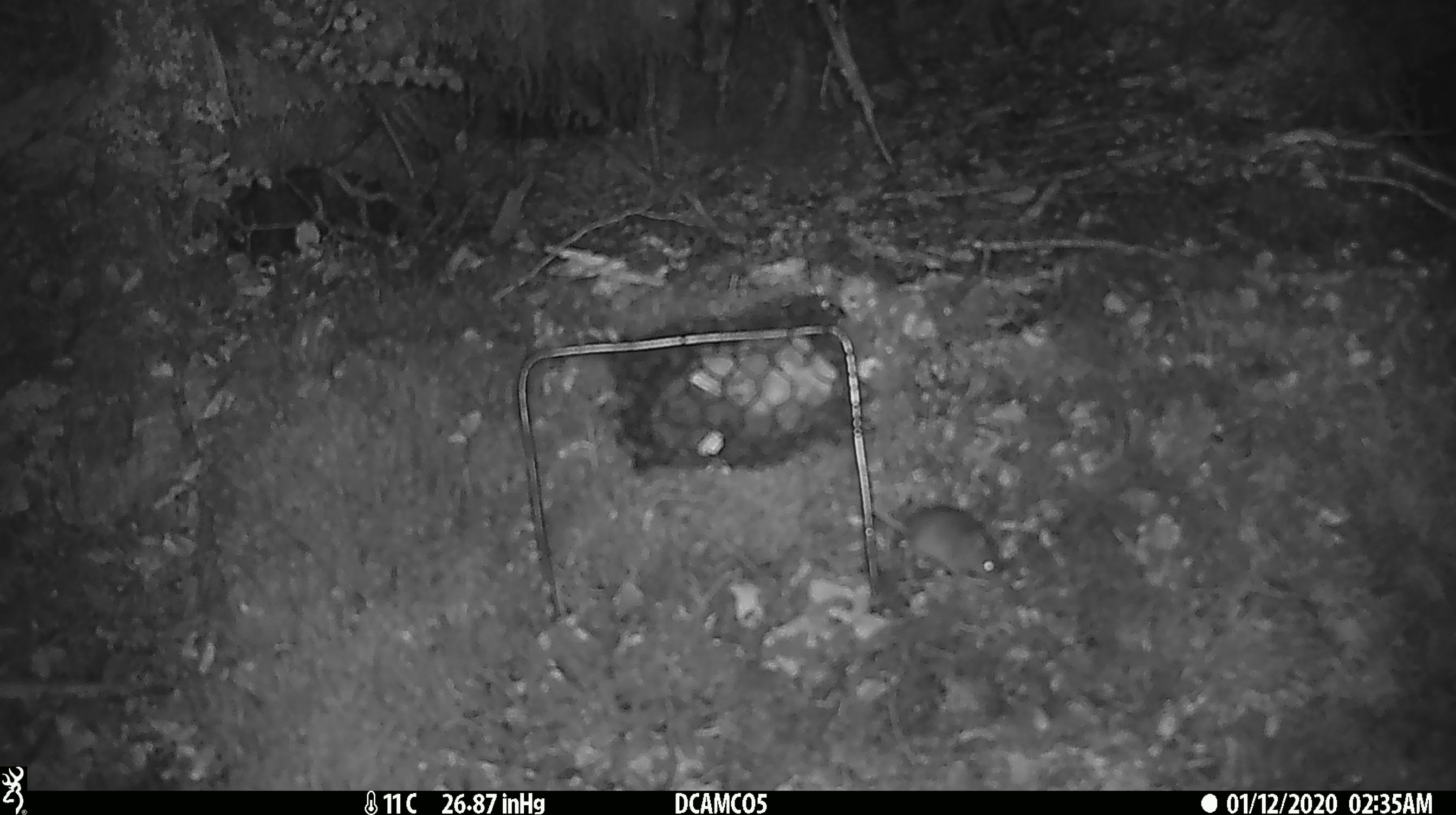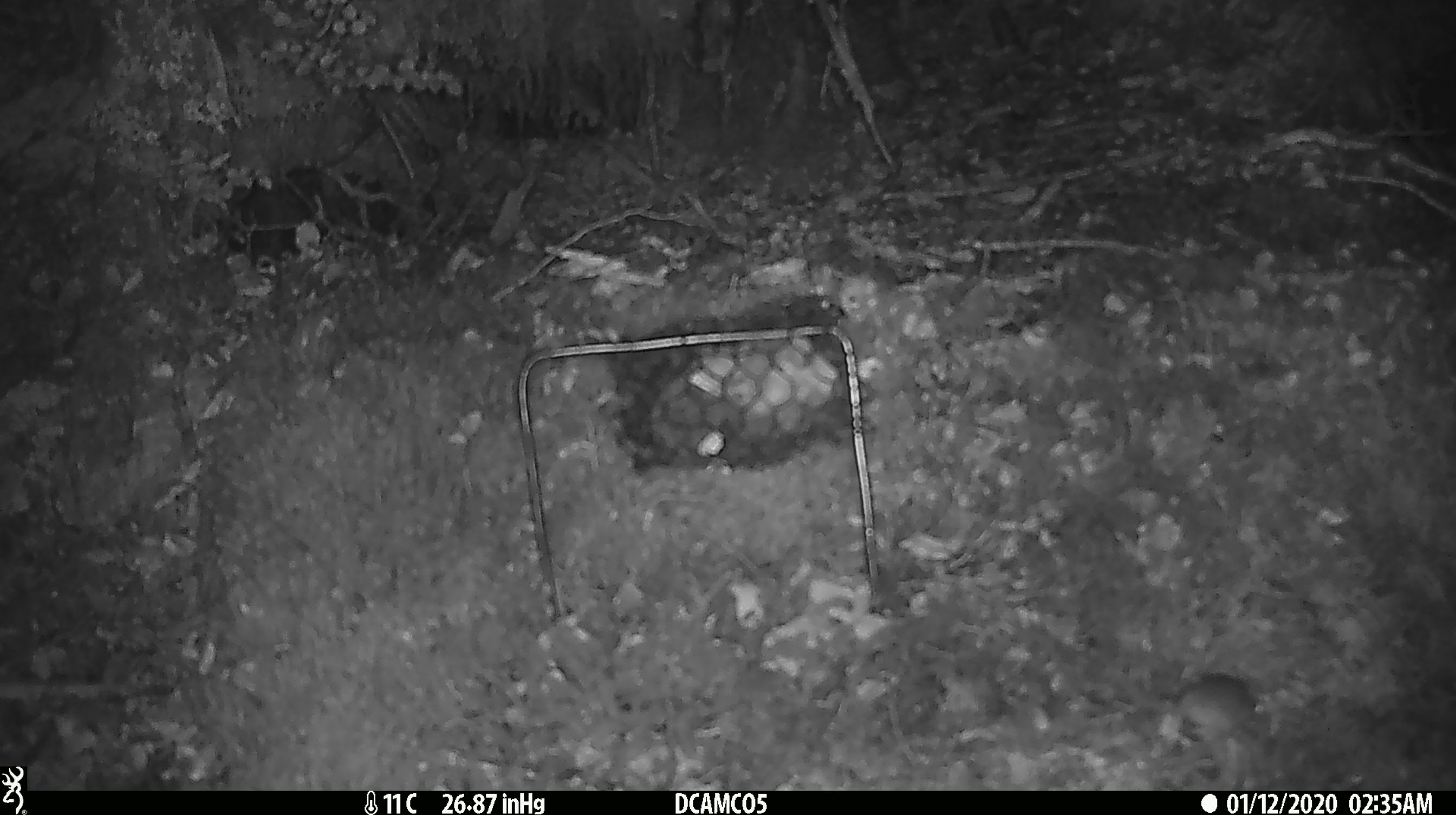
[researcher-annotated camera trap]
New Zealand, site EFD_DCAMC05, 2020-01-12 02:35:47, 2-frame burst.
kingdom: Animalia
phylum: Chordata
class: Mammalia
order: Rodentia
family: Muridae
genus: Mus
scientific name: Mus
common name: mouse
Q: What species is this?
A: Mouse (Mus).